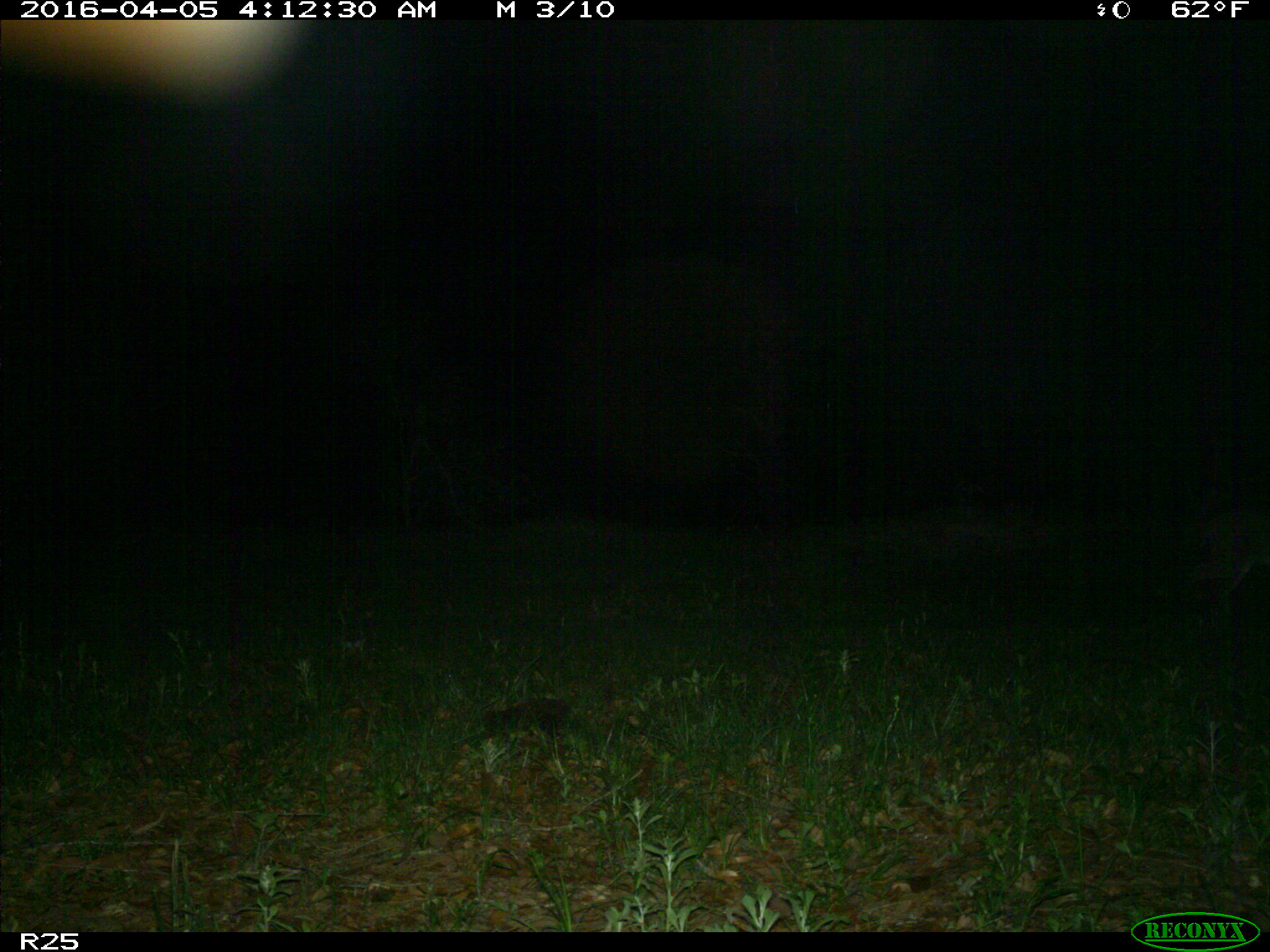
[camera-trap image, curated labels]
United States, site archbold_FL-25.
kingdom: Animalia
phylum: Chordata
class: Mammalia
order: Carnivora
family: Felidae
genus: Lynx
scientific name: Lynx rufus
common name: bobcat